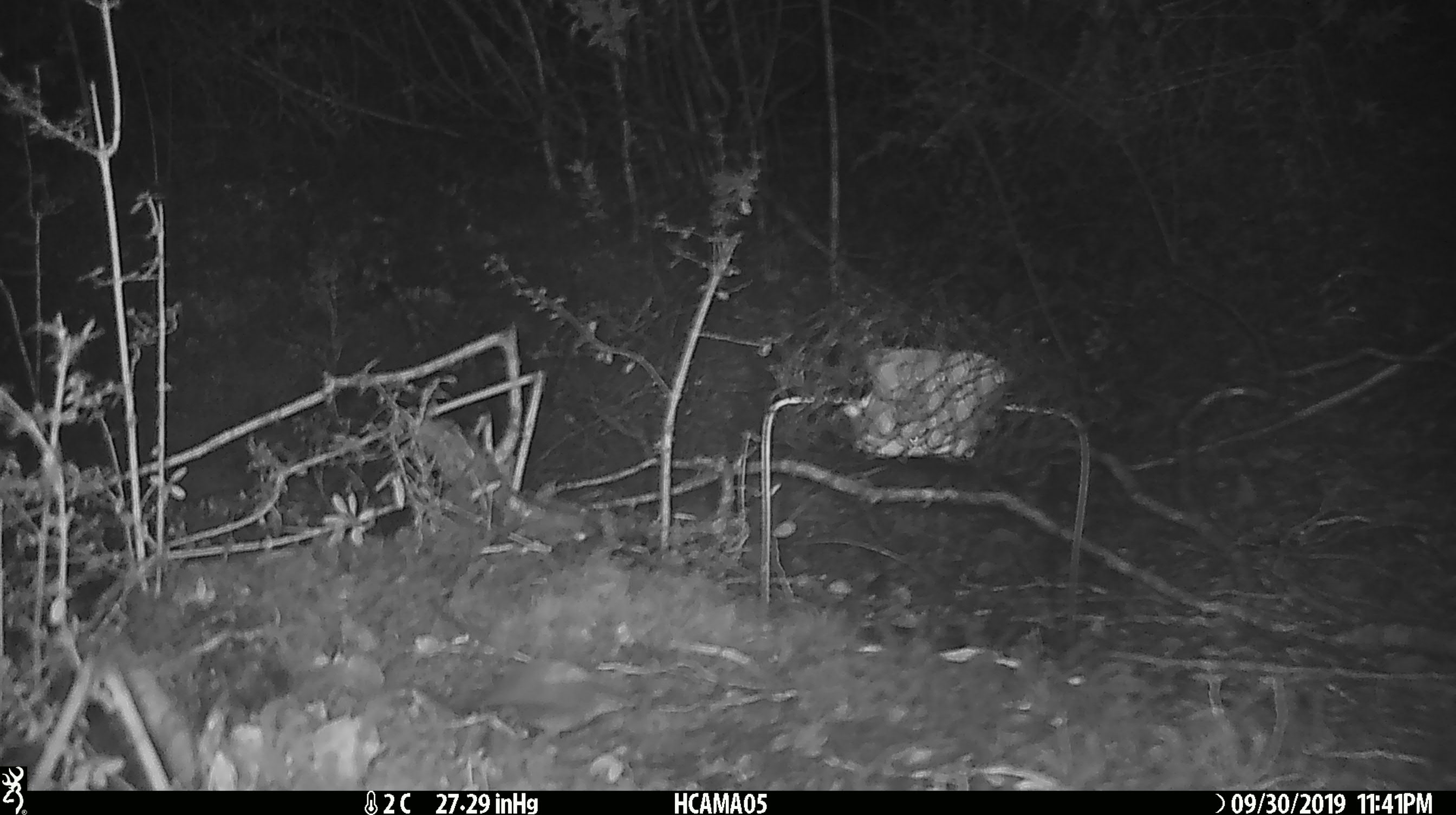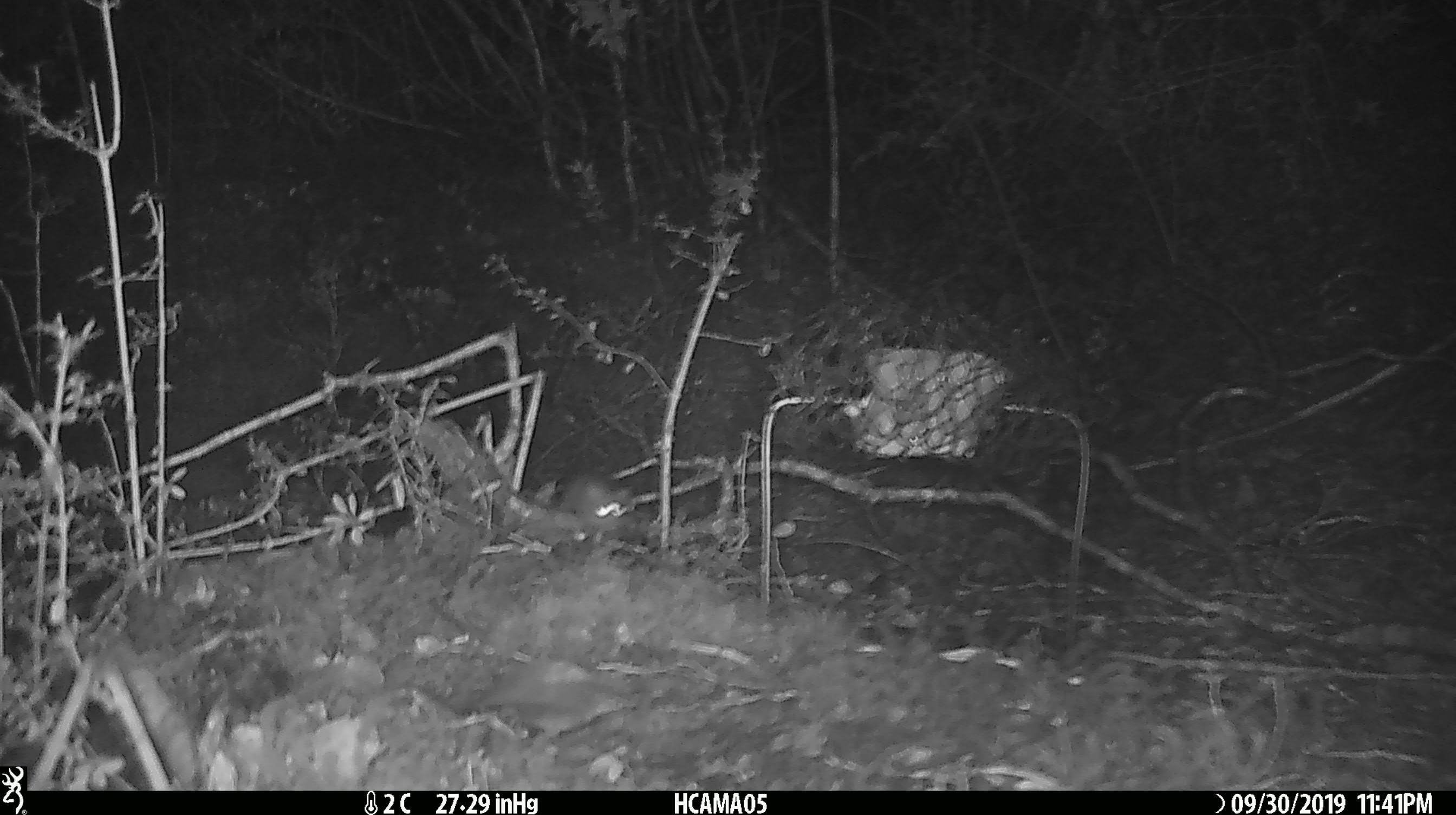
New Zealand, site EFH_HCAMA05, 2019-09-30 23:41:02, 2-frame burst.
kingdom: Animalia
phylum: Chordata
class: Mammalia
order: Rodentia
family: Muridae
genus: Mus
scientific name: Mus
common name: mouse